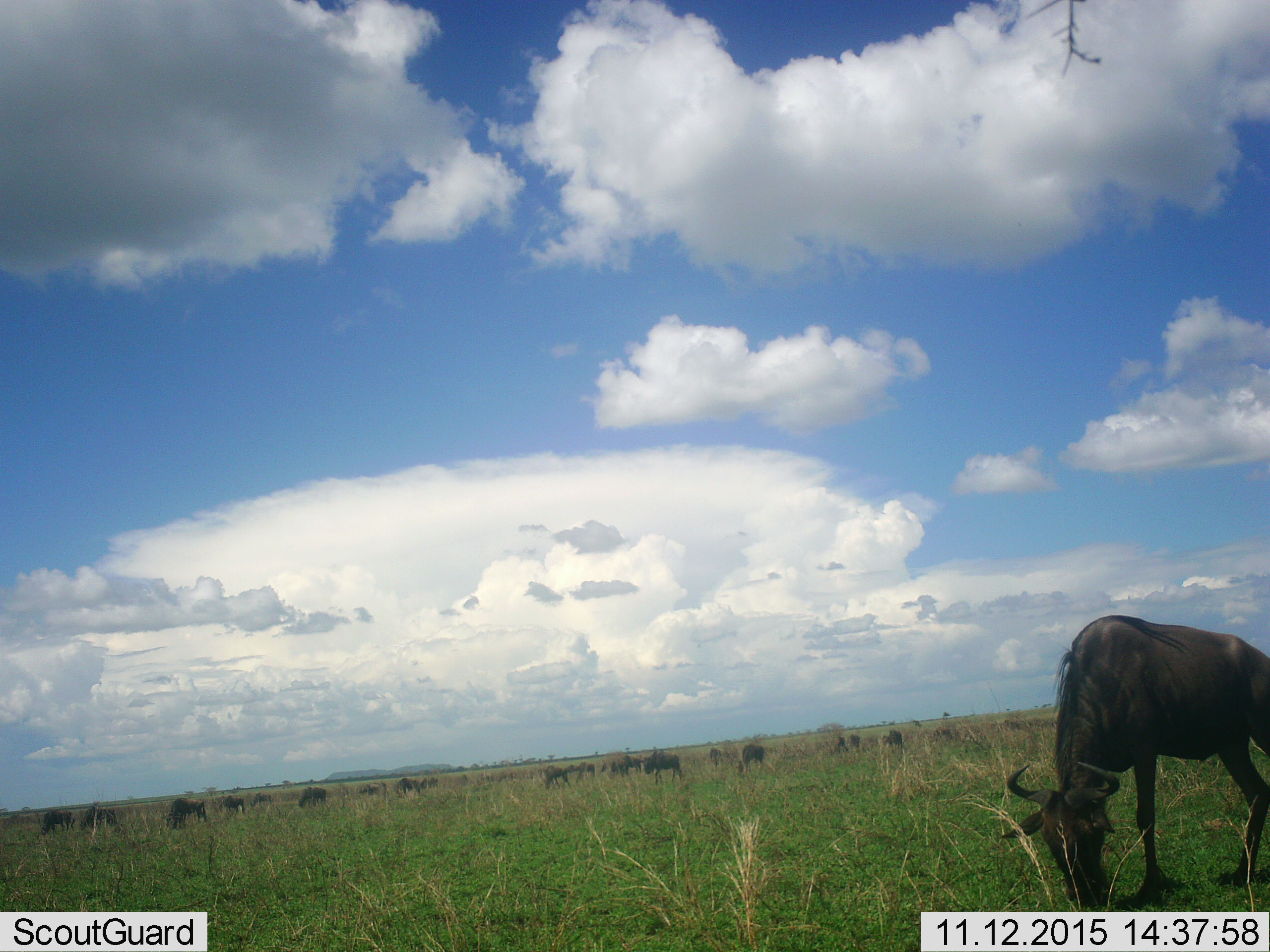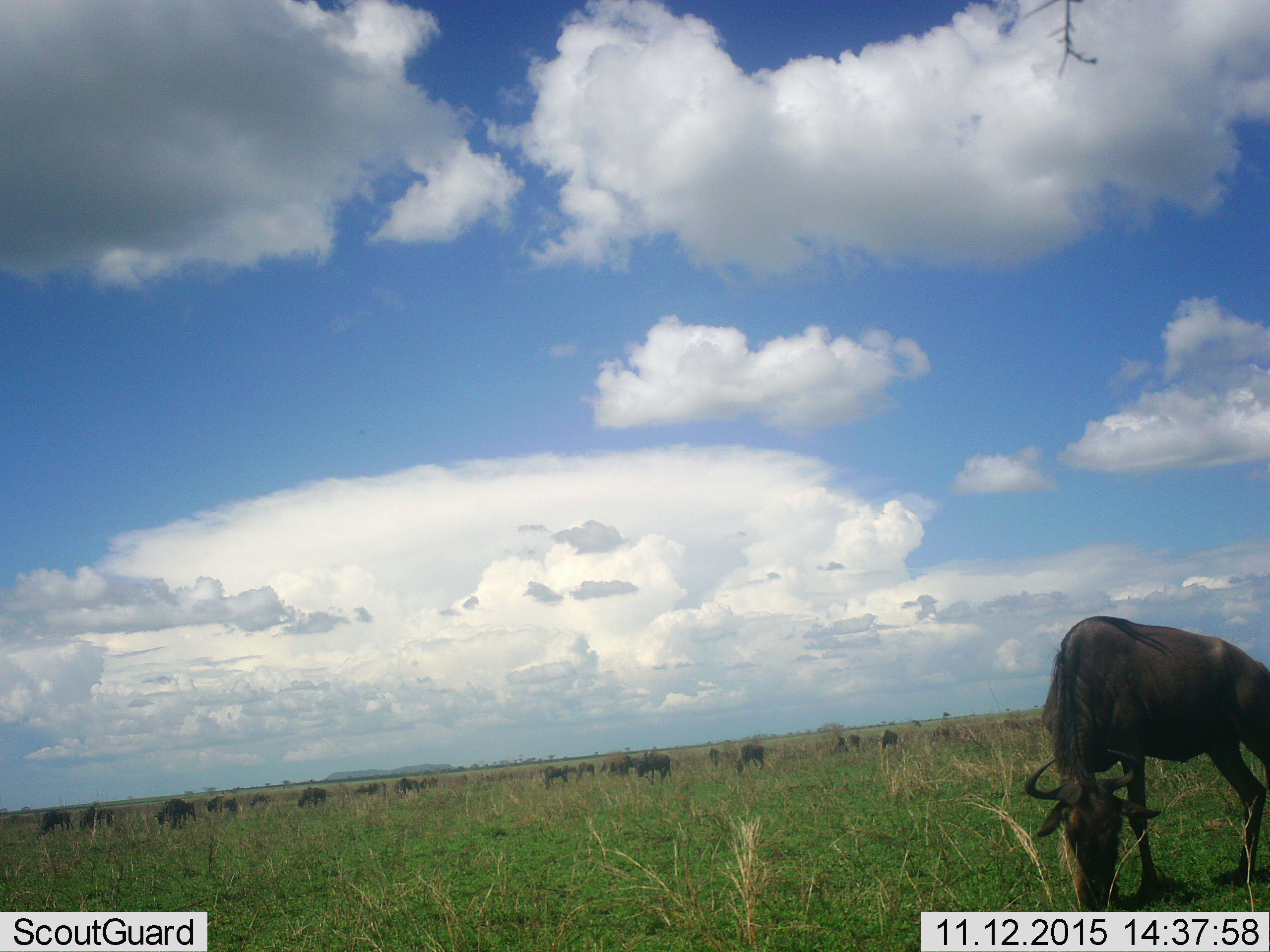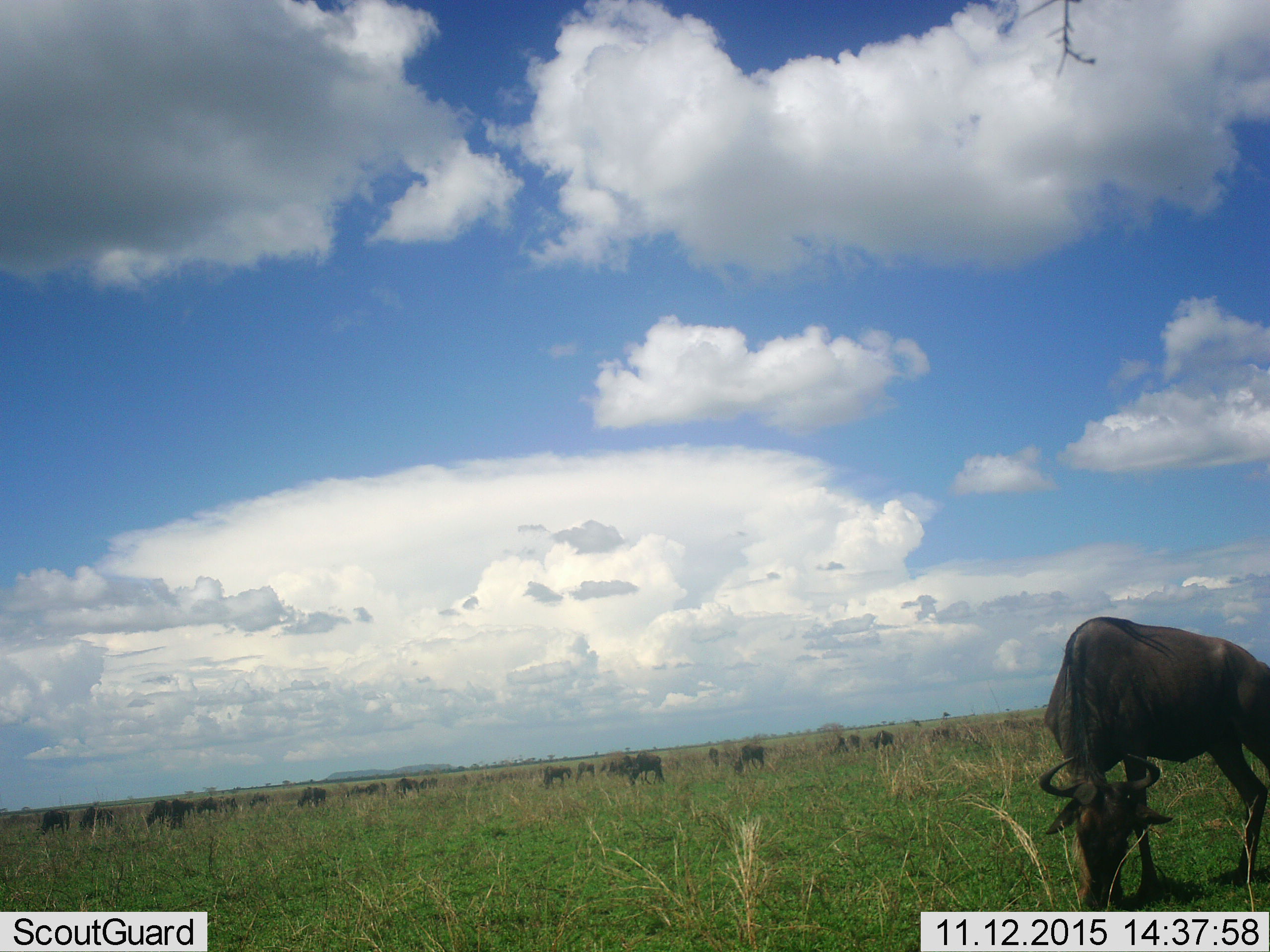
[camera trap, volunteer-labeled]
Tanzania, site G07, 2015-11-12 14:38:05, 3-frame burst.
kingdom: Animalia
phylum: Chordata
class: Mammalia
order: Artiodactyla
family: Bovidae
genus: Connochaetes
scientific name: Connochaetes taurinus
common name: blue wildebeest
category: wildebeest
Wildebeest (blue wildebeest) (Connochaetes taurinus), count 11-50. Behavior (volunteer vote fractions): standing 50%, resting 0%, moving 50%, interacting 0%. Young present (vote fraction): 0%. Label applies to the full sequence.